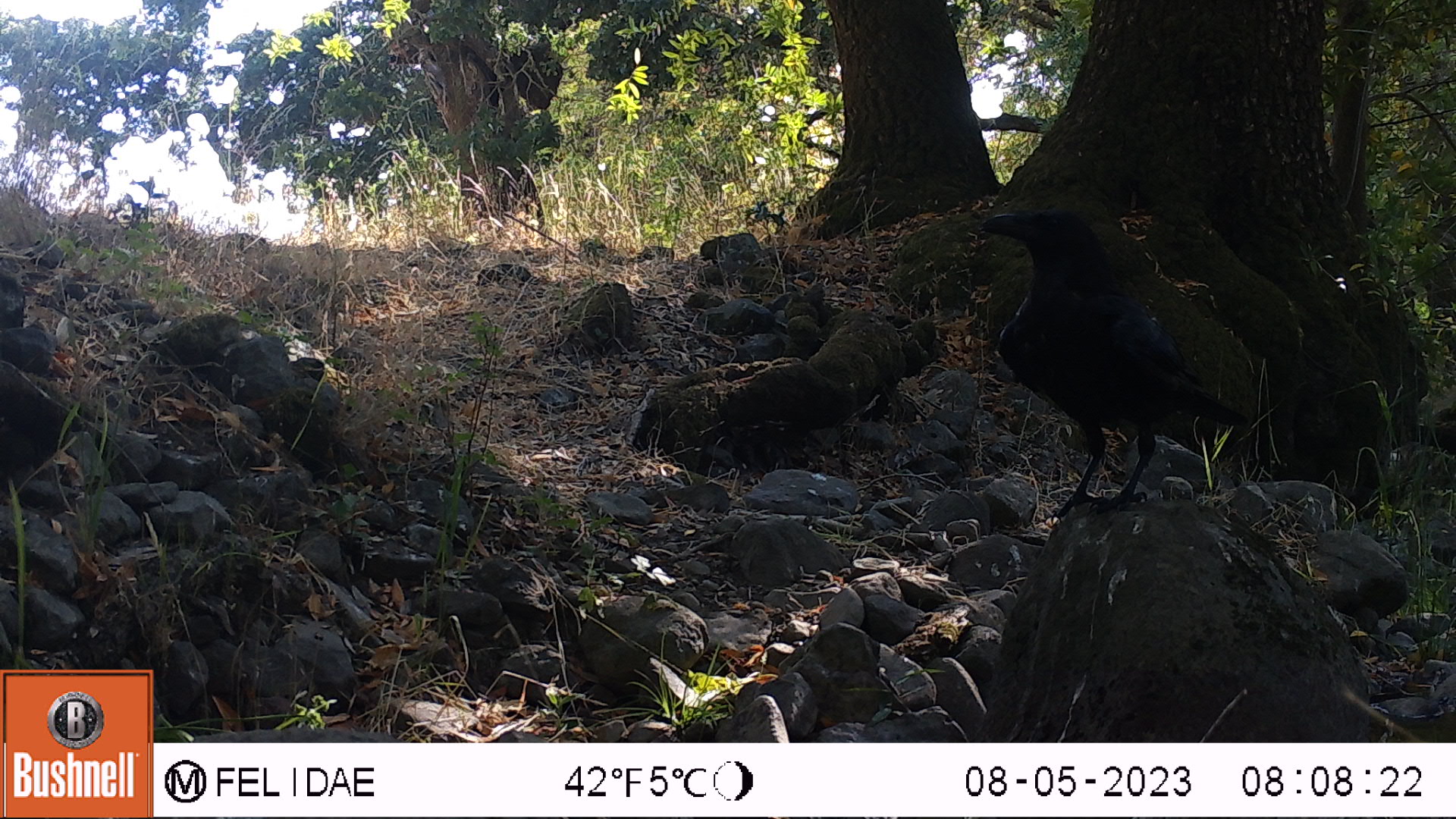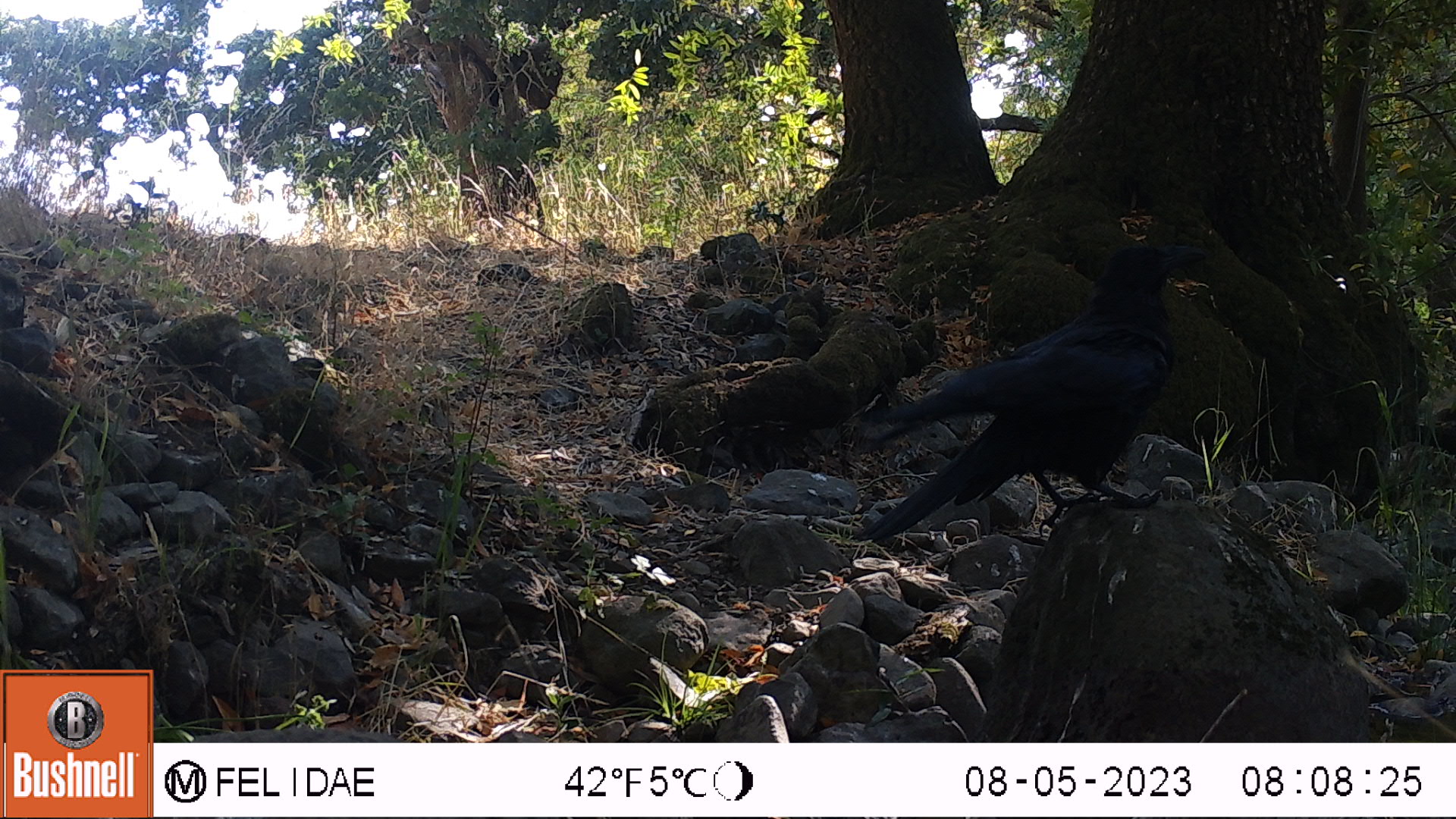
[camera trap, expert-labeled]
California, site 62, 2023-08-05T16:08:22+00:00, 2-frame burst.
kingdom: Animalia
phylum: Chordata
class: Aves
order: Passeriformes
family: Corvidae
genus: Corvus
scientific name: Corvus brachyrhynchos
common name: american crow